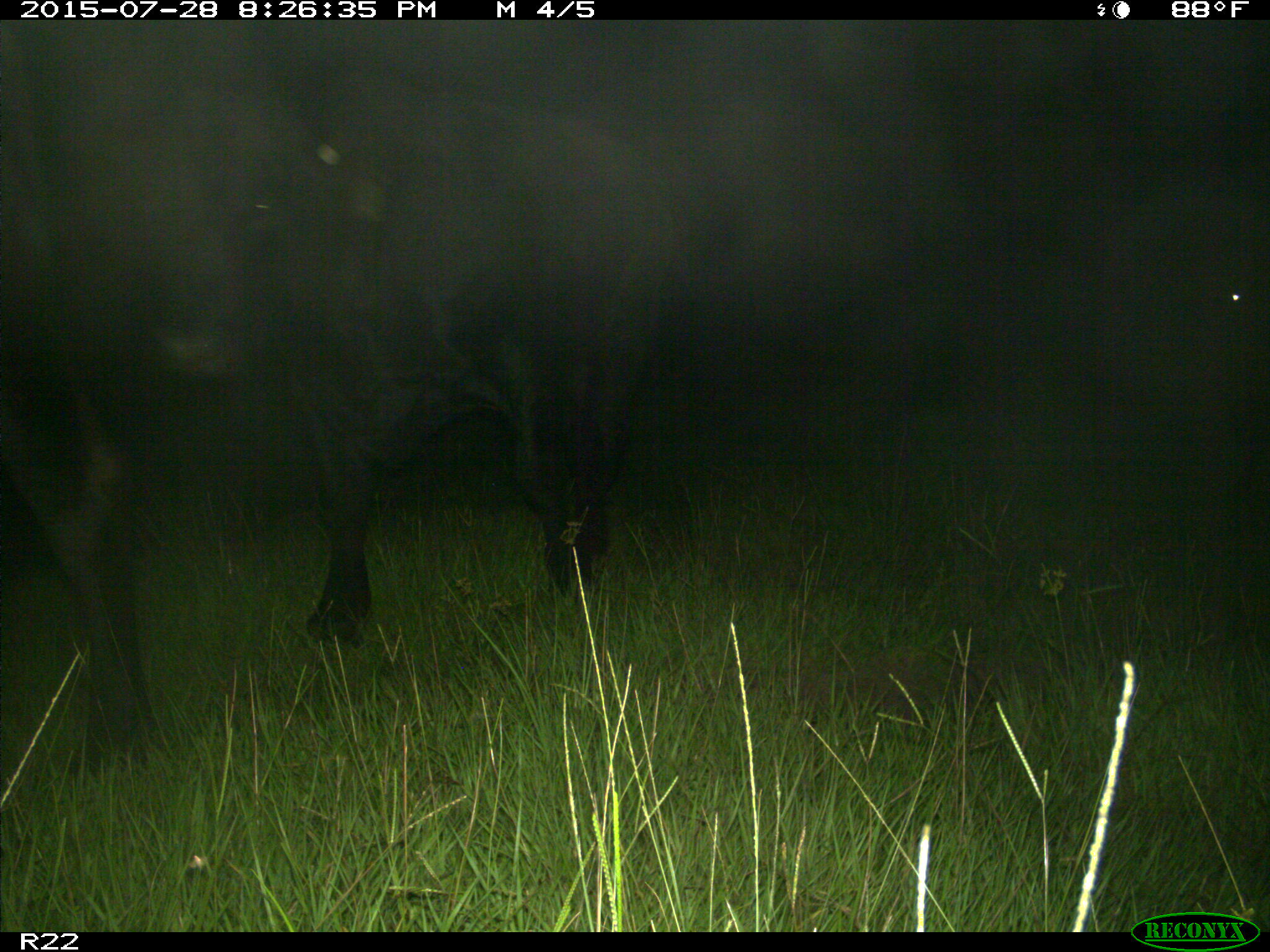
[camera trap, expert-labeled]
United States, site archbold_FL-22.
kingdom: Animalia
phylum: Chordata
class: Mammalia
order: Artiodactyla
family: Bovidae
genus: Bos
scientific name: Bos taurus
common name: domestic cow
Bos taurus (domestic cow).